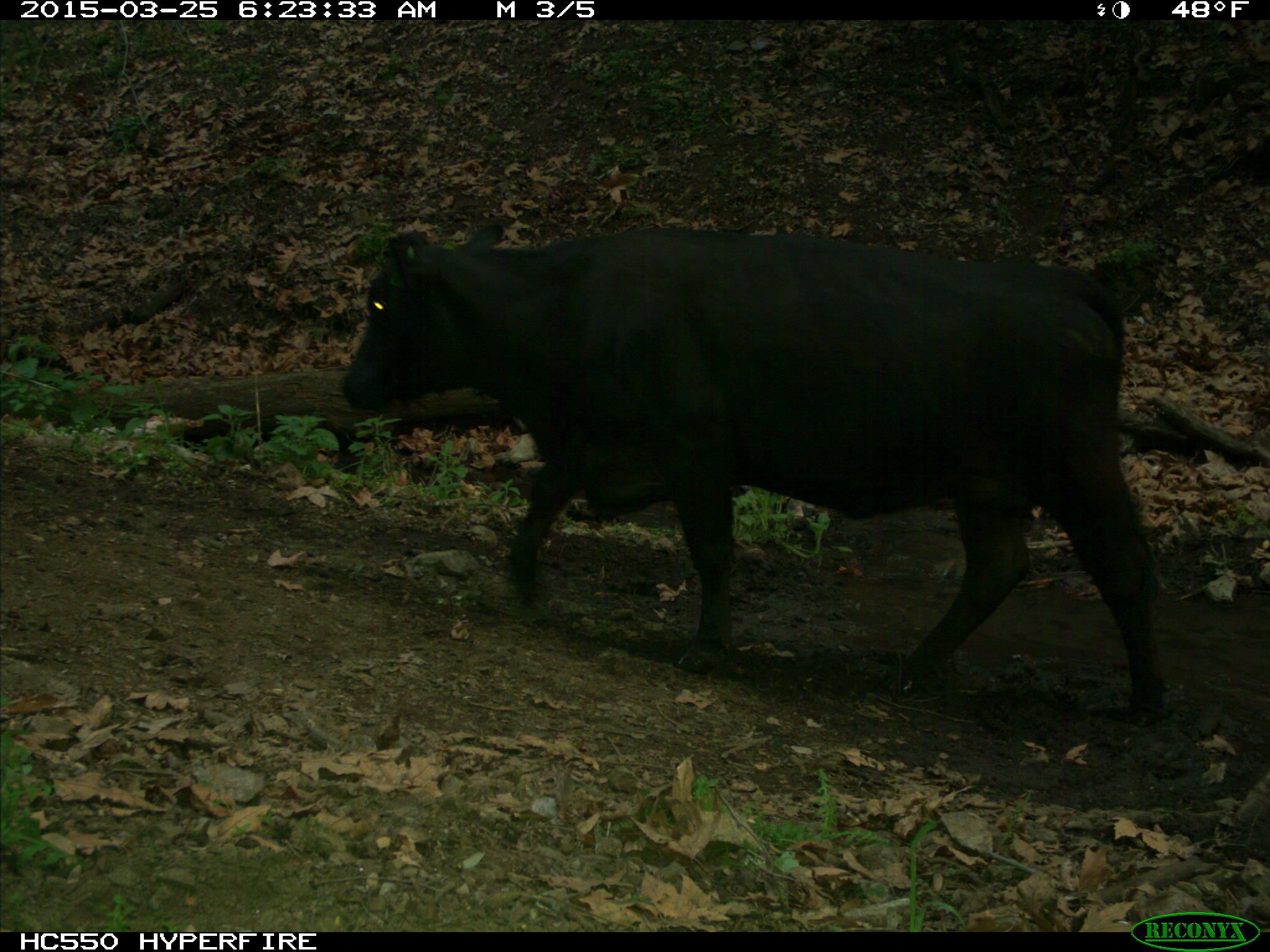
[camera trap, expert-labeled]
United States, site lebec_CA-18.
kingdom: Animalia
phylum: Chordata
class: Mammalia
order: Artiodactyla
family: Bovidae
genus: Bos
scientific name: Bos taurus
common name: domestic cow